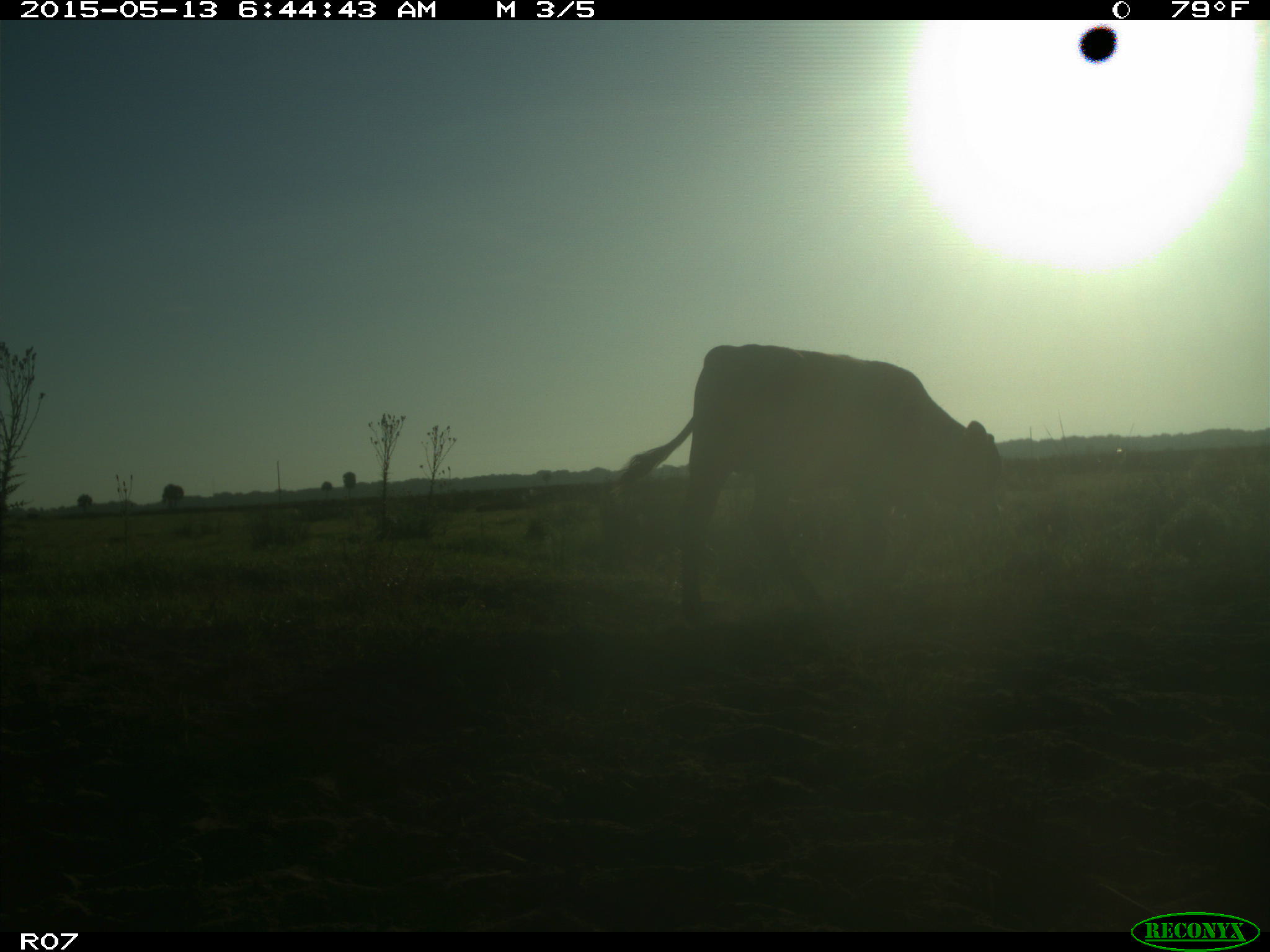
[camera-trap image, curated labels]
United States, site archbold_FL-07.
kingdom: Animalia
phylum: Chordata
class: Mammalia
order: Artiodactyla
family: Bovidae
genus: Bos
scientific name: Bos taurus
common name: domestic cow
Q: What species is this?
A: Bos taurus (domestic cow).